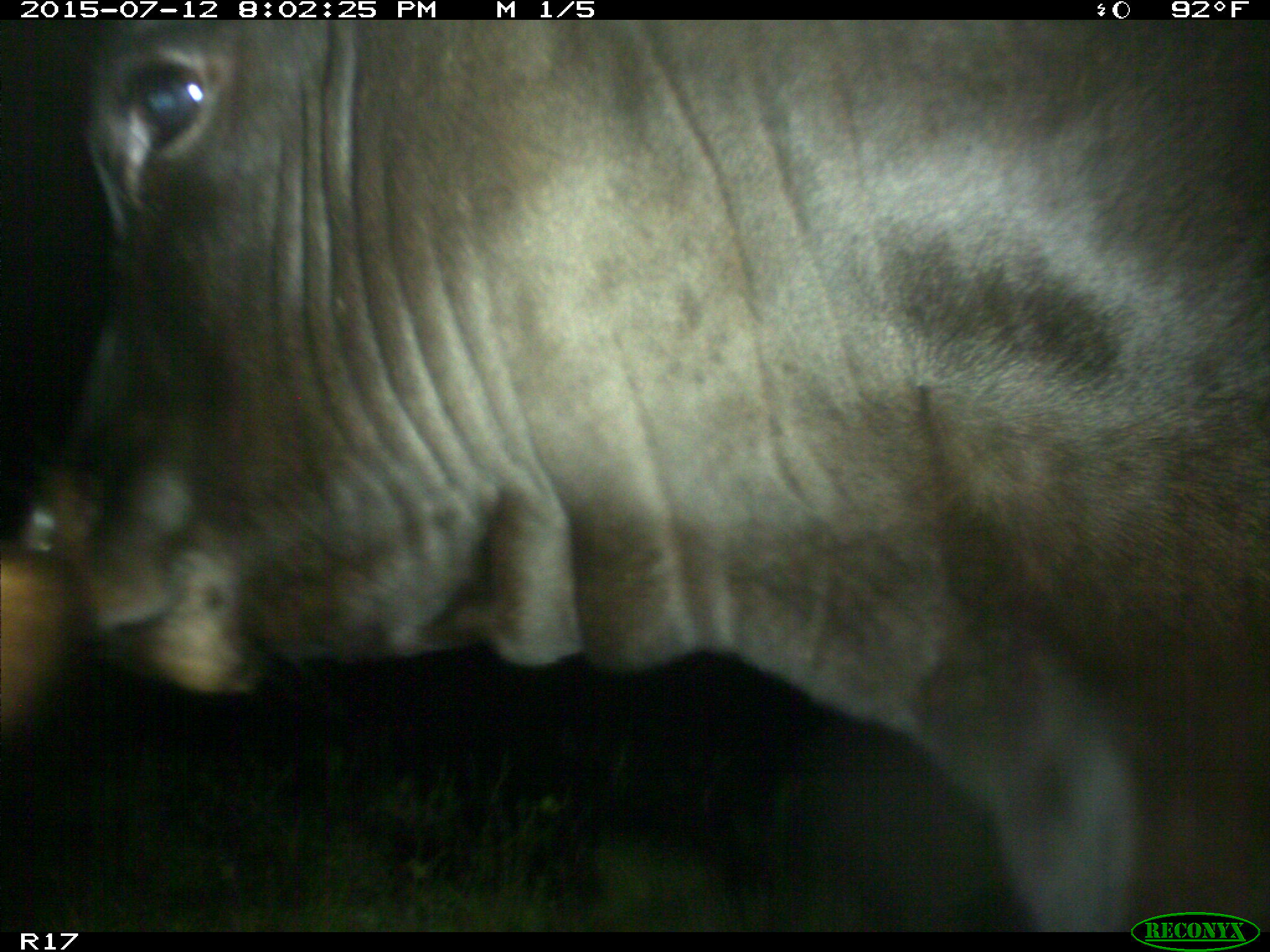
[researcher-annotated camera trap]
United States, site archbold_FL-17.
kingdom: Animalia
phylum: Chordata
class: Mammalia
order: Artiodactyla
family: Bovidae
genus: Bos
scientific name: Bos taurus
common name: domestic cow